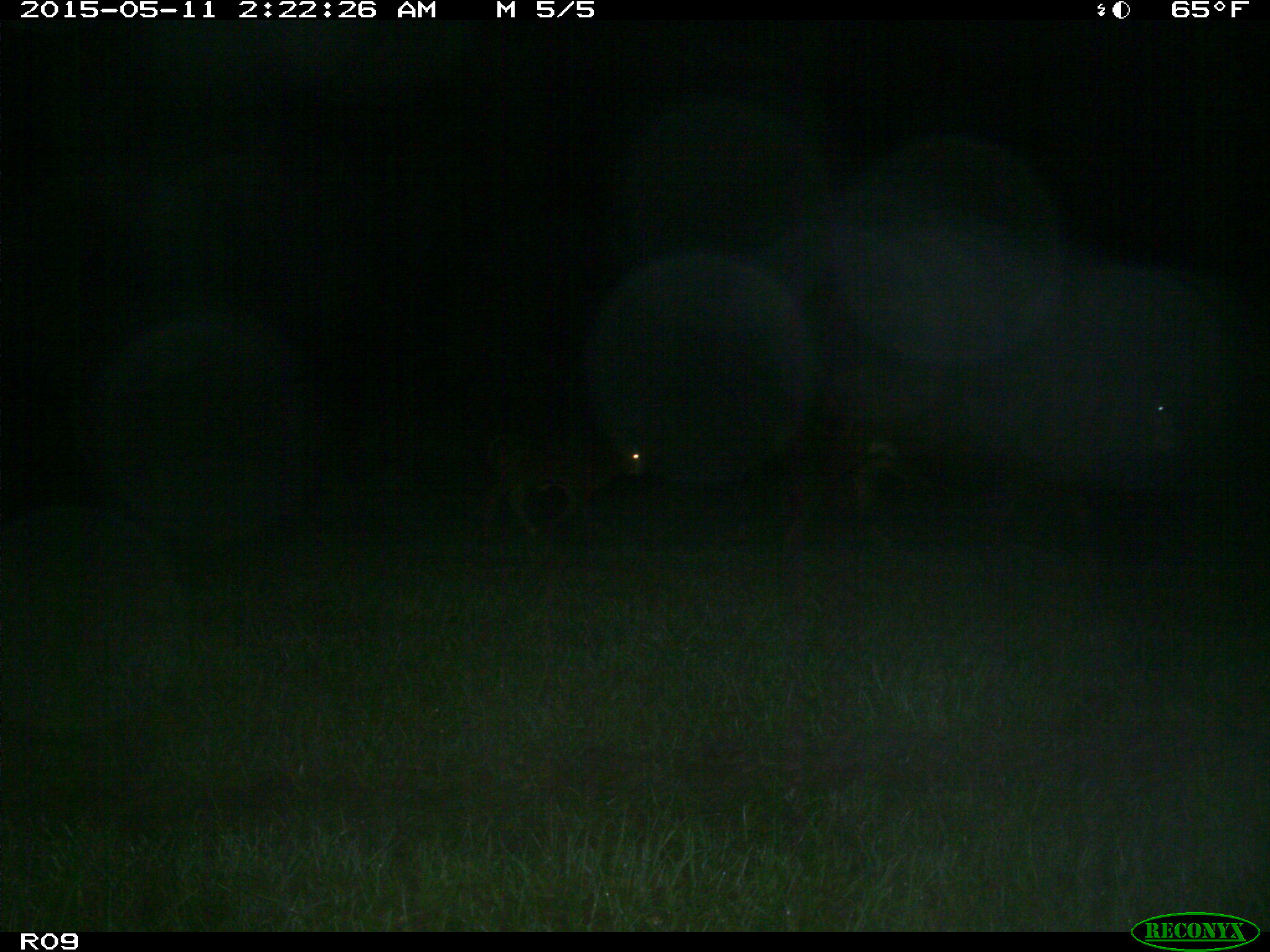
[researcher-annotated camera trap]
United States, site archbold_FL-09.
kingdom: Animalia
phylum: Chordata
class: Mammalia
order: Artiodactyla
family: Bovidae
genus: Bos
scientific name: Bos taurus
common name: domestic cow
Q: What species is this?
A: Bos taurus (domestic cow).